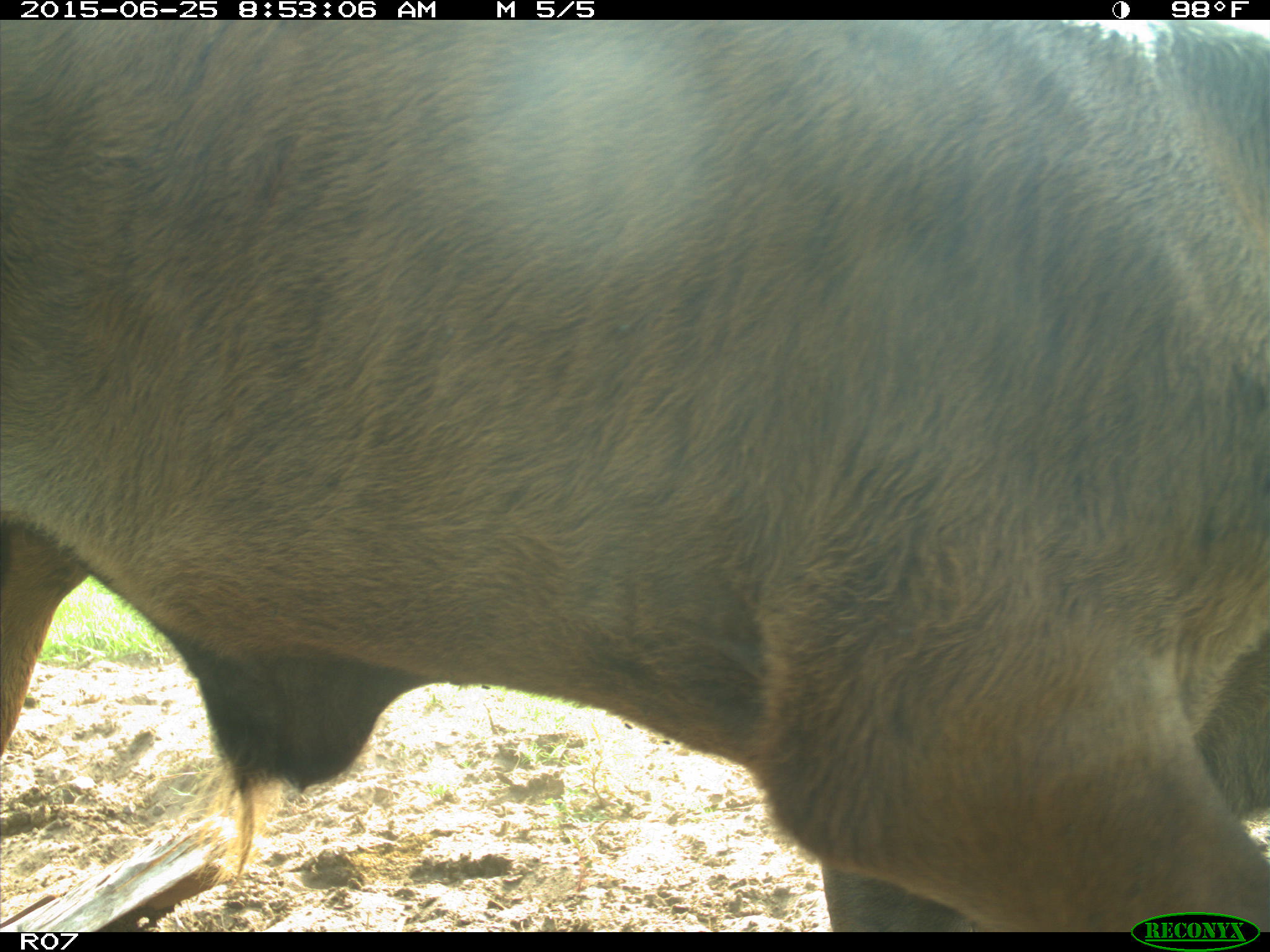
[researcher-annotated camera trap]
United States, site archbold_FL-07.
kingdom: Animalia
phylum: Chordata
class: Mammalia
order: Artiodactyla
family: Bovidae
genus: Bos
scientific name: Bos taurus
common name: domestic cow